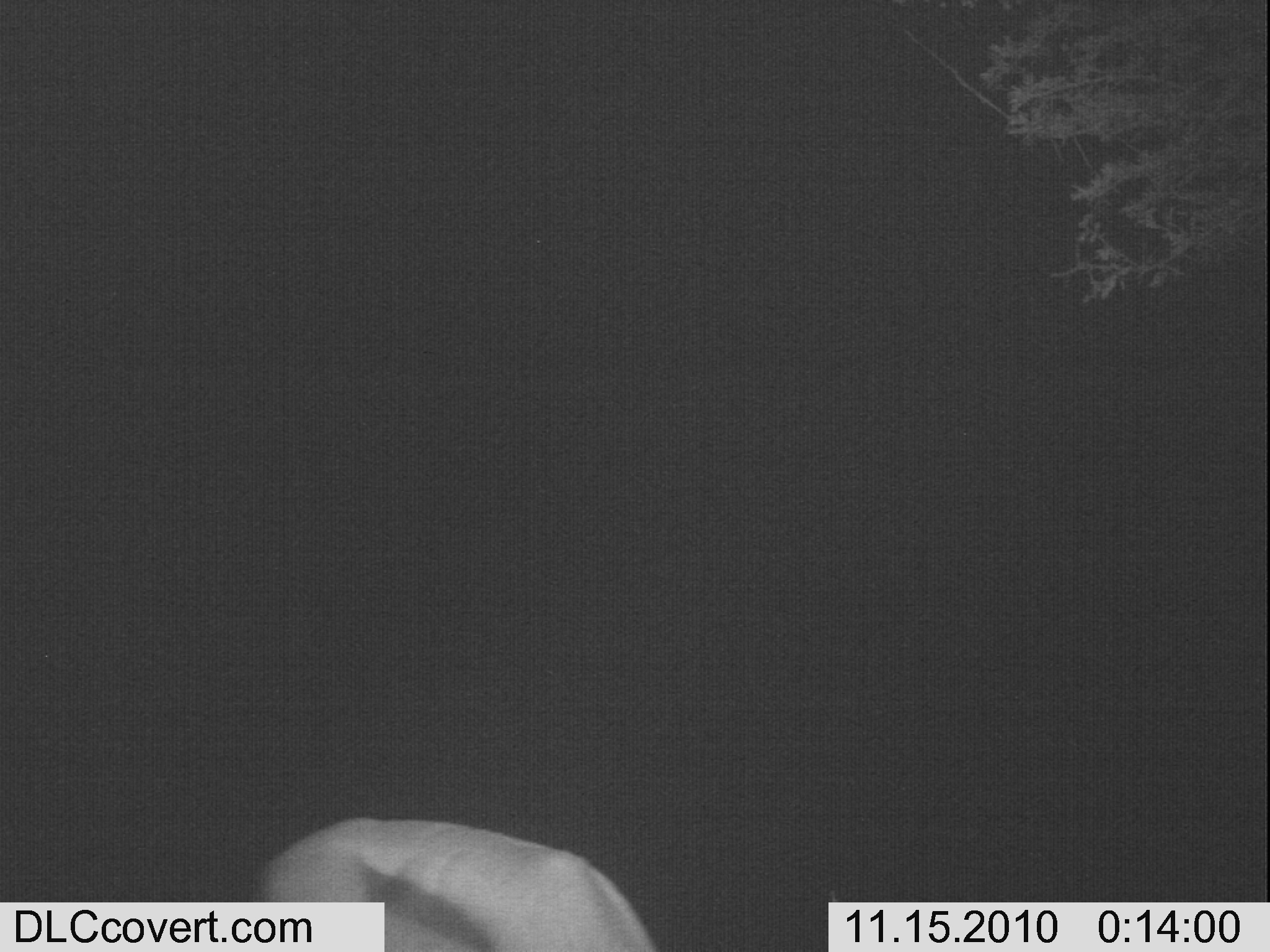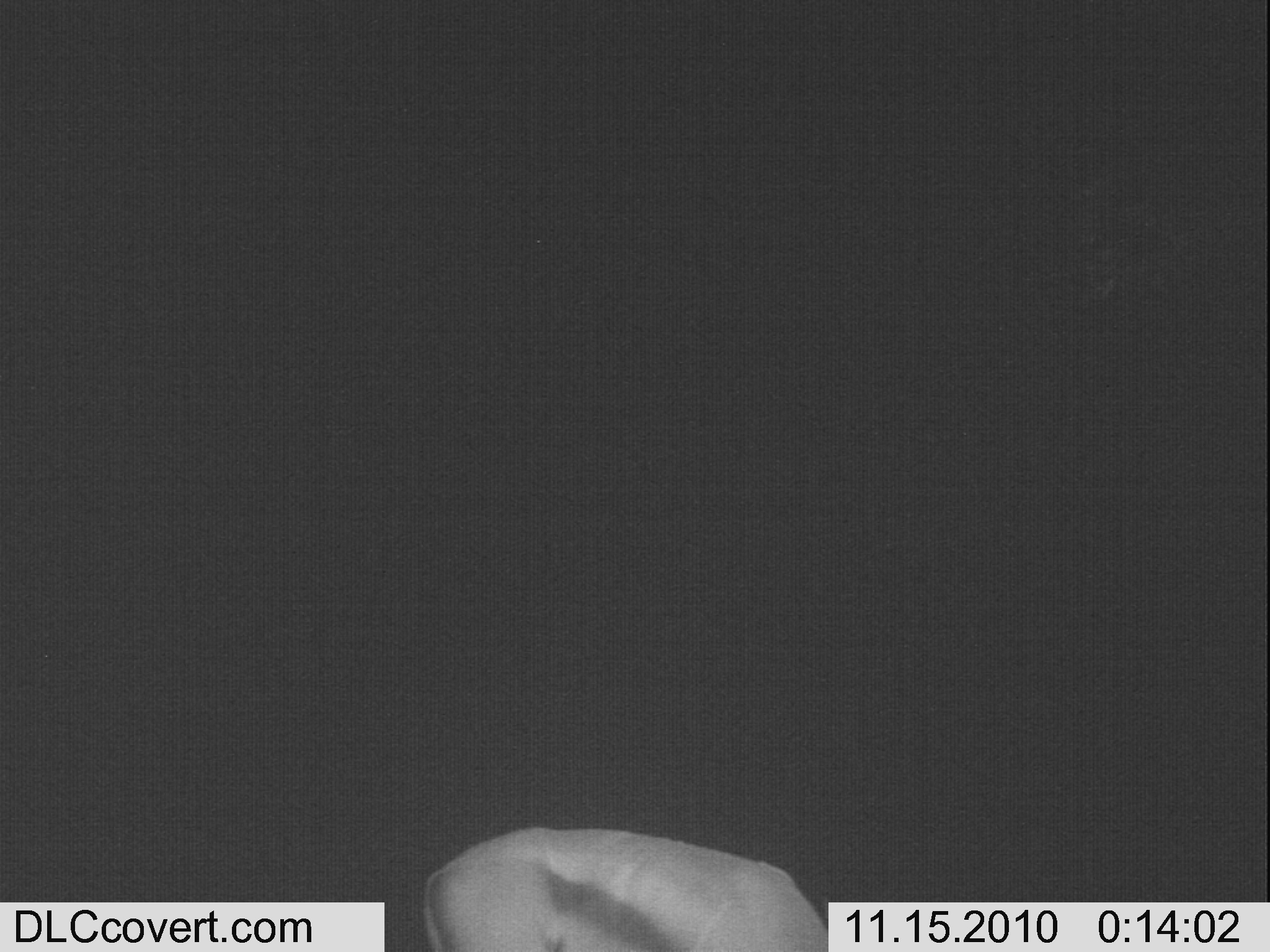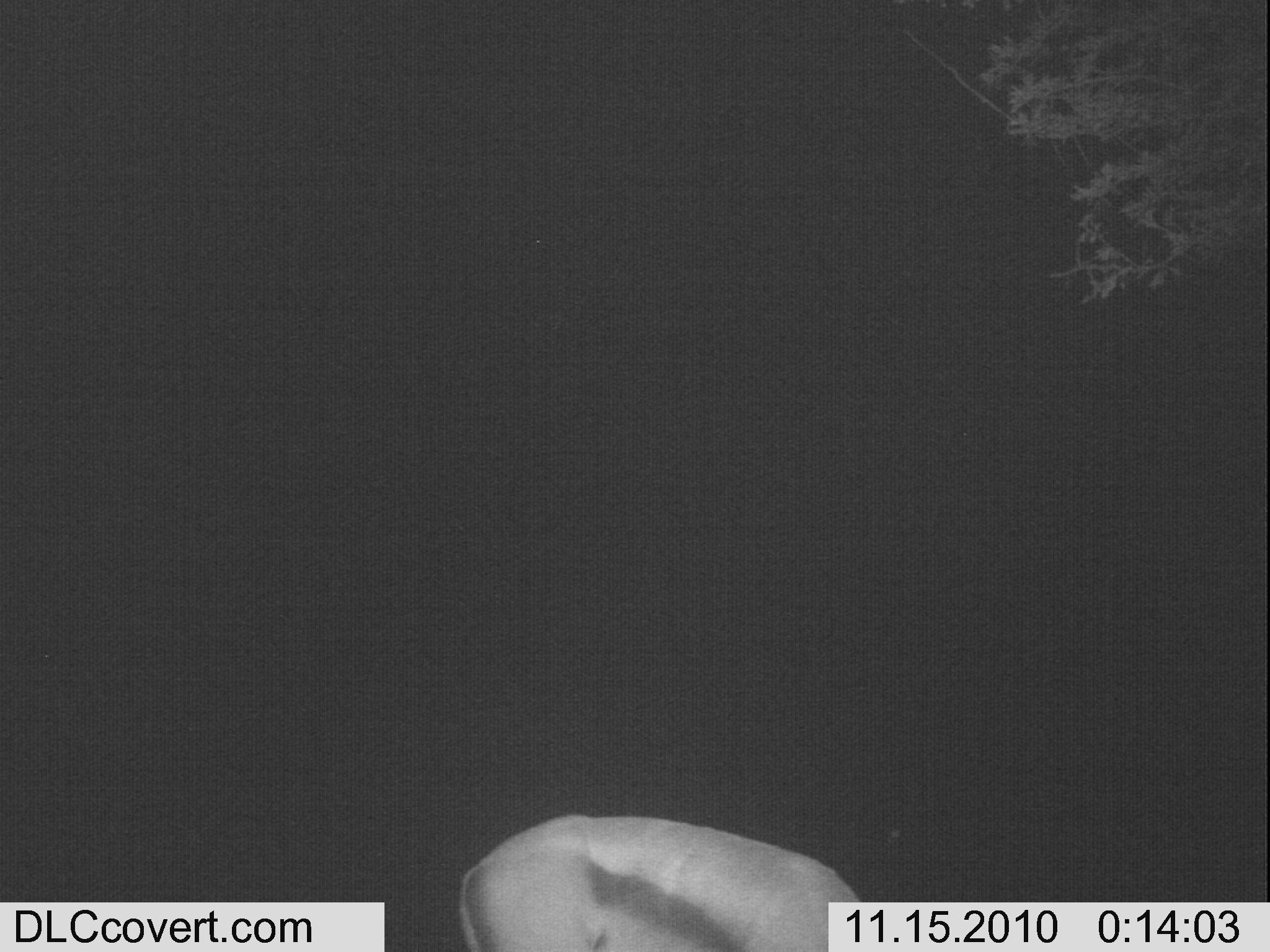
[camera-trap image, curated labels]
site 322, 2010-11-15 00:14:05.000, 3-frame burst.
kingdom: Animalia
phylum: Chordata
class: Mammalia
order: Artiodactyla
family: Bovidae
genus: Nanger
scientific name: Nanger granti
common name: grant's gazelle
Nanger granti (grant's gazelle), count 1.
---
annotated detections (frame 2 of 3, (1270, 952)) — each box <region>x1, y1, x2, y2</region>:
nanger granti: <region>416, 821, 831, 948</region>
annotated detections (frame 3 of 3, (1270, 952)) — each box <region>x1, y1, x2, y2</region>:
nanger granti: <region>454, 810, 874, 948</region>